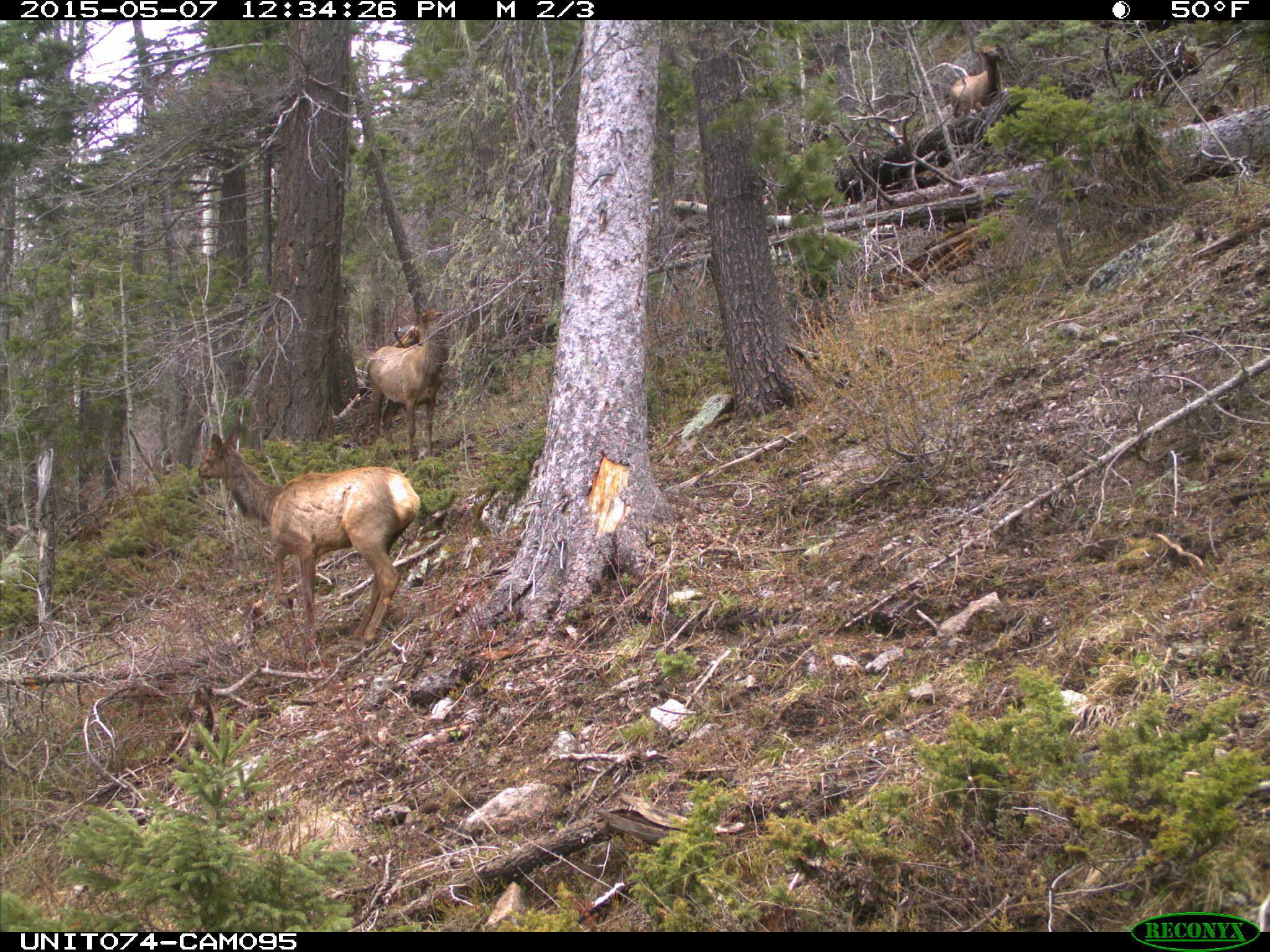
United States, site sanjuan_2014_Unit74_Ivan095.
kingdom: Animalia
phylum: Chordata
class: Mammalia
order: Artiodactyla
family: Cervidae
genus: Cervus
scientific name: Cervus elaphus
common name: red deer